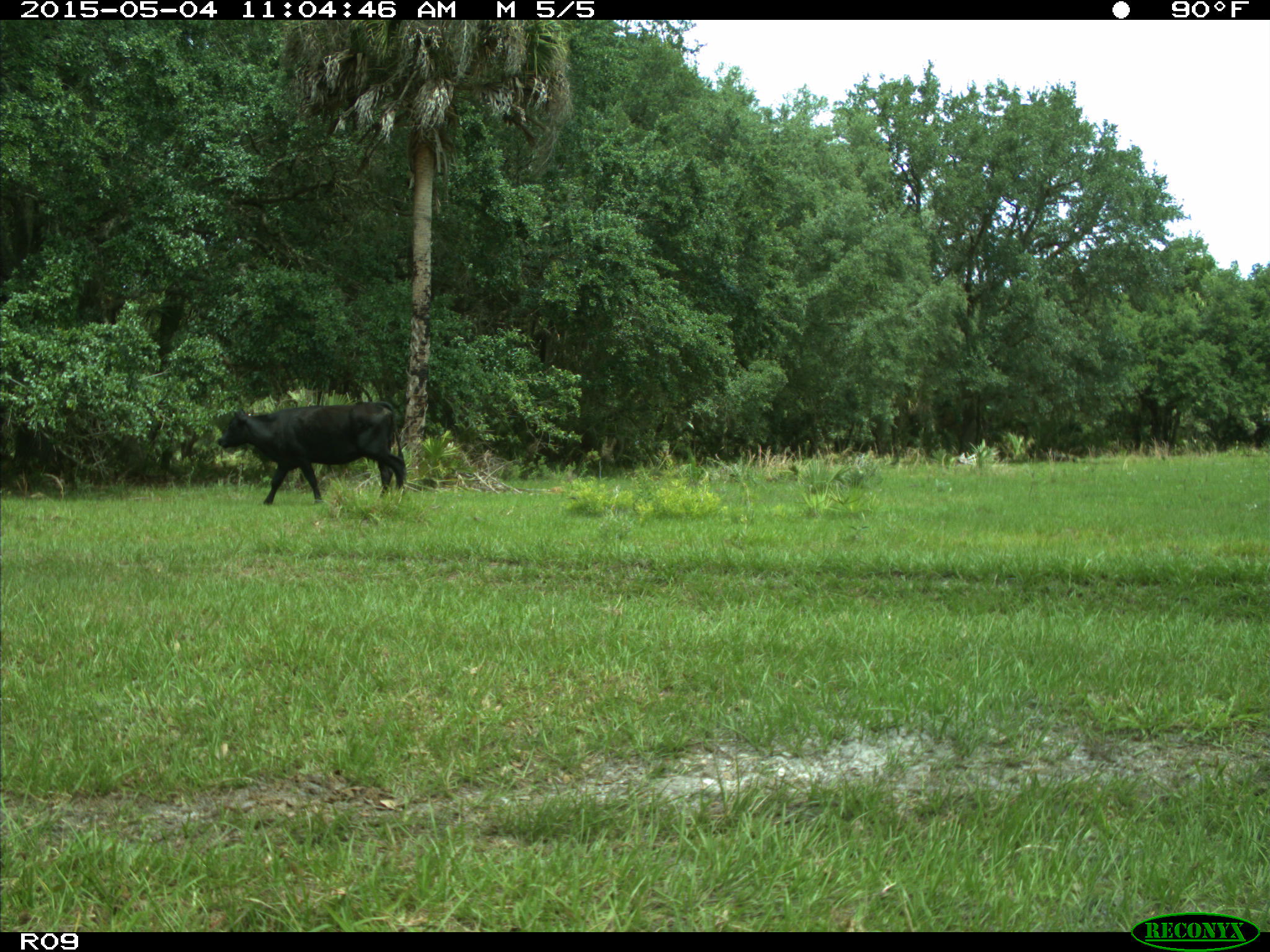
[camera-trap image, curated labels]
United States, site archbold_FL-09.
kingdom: Animalia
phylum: Chordata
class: Mammalia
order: Artiodactyla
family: Bovidae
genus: Bos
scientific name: Bos taurus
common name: domestic cow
Bos taurus (domestic cow).